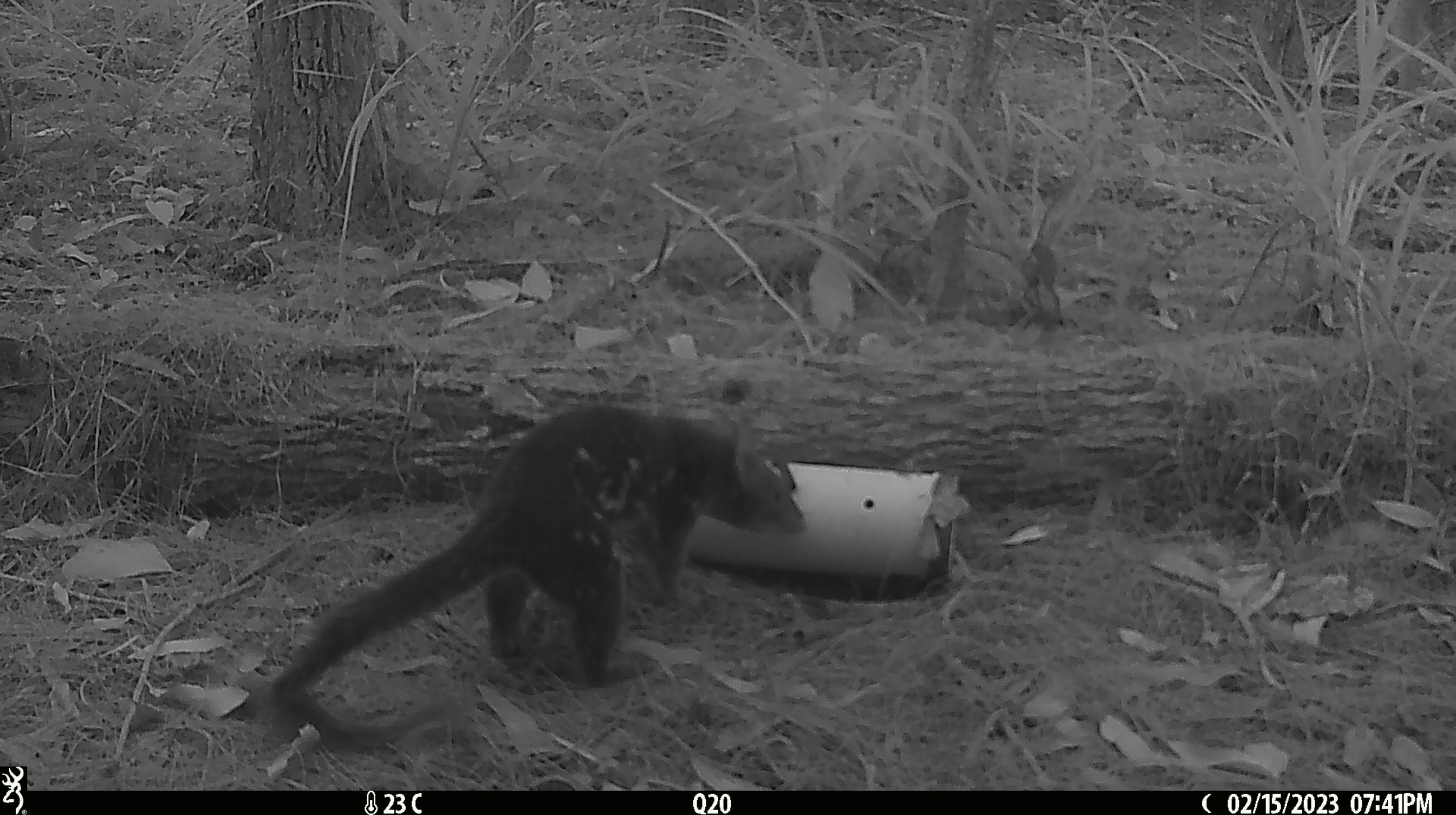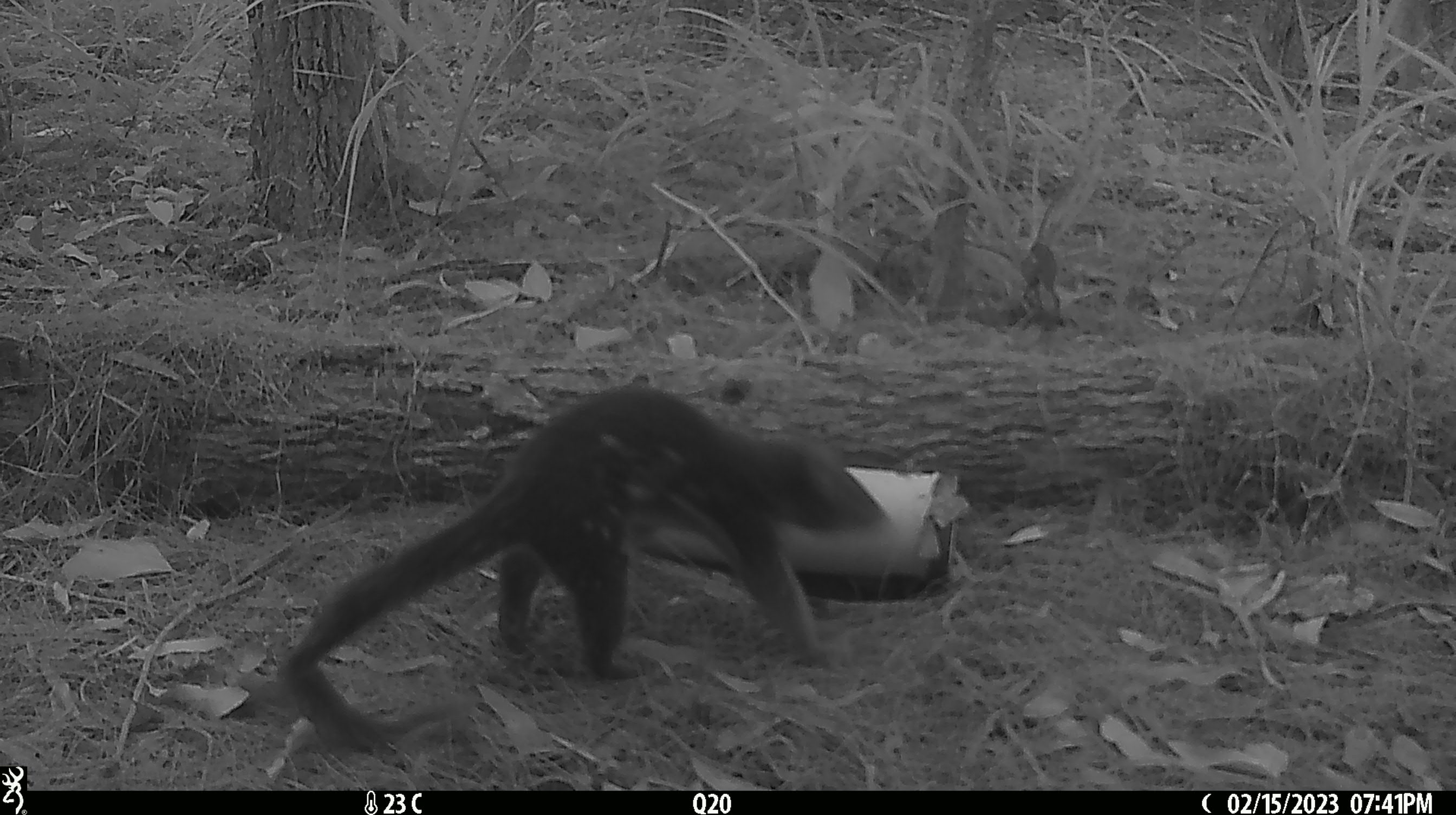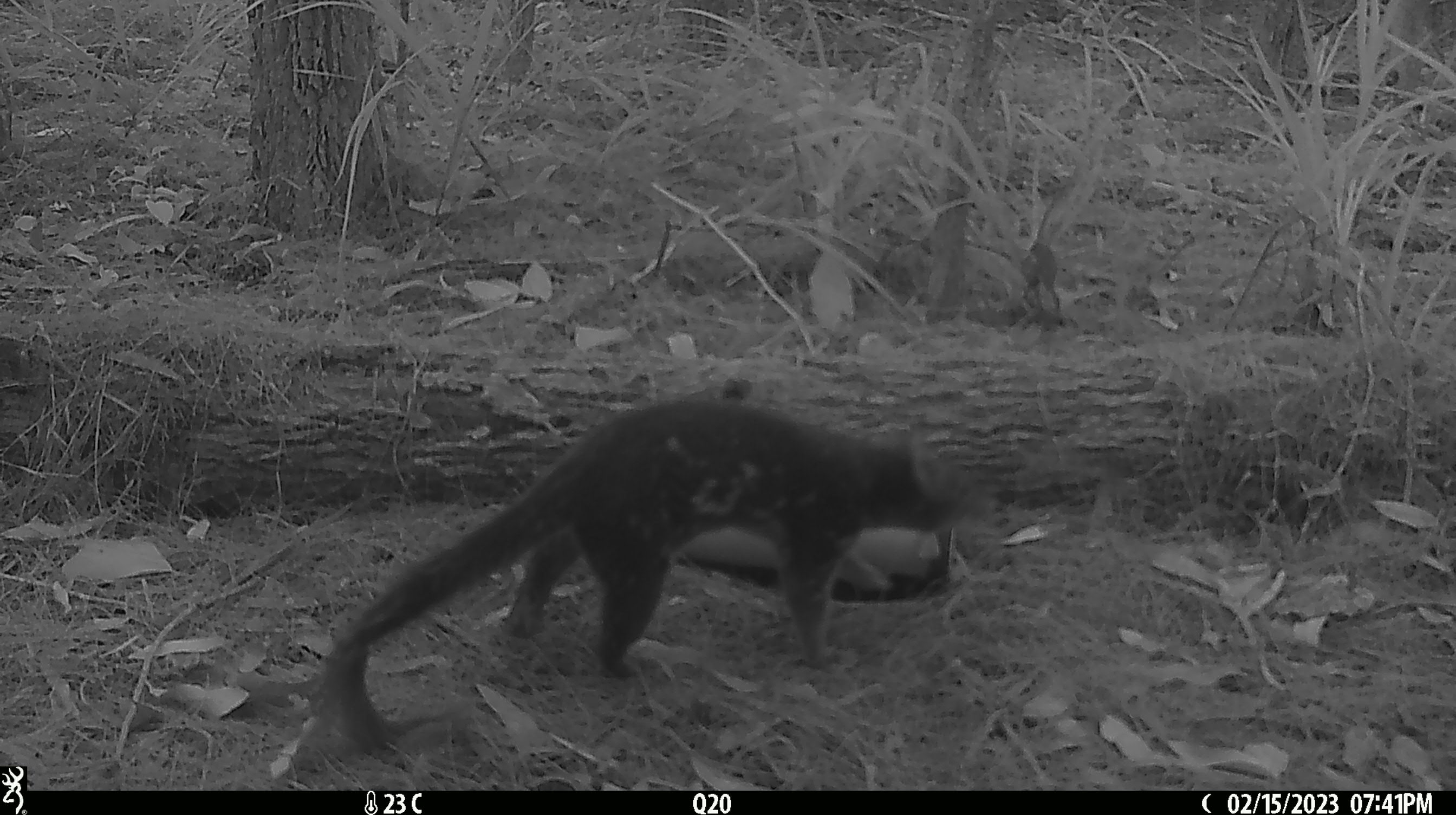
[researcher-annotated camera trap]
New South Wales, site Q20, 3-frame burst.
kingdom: Animalia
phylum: Chordata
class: Mammalia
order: Dasyuromorphia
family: Dasyuridae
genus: Dasyurus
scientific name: Dasyurus maculatus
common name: spotted-tailed quoll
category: quoll